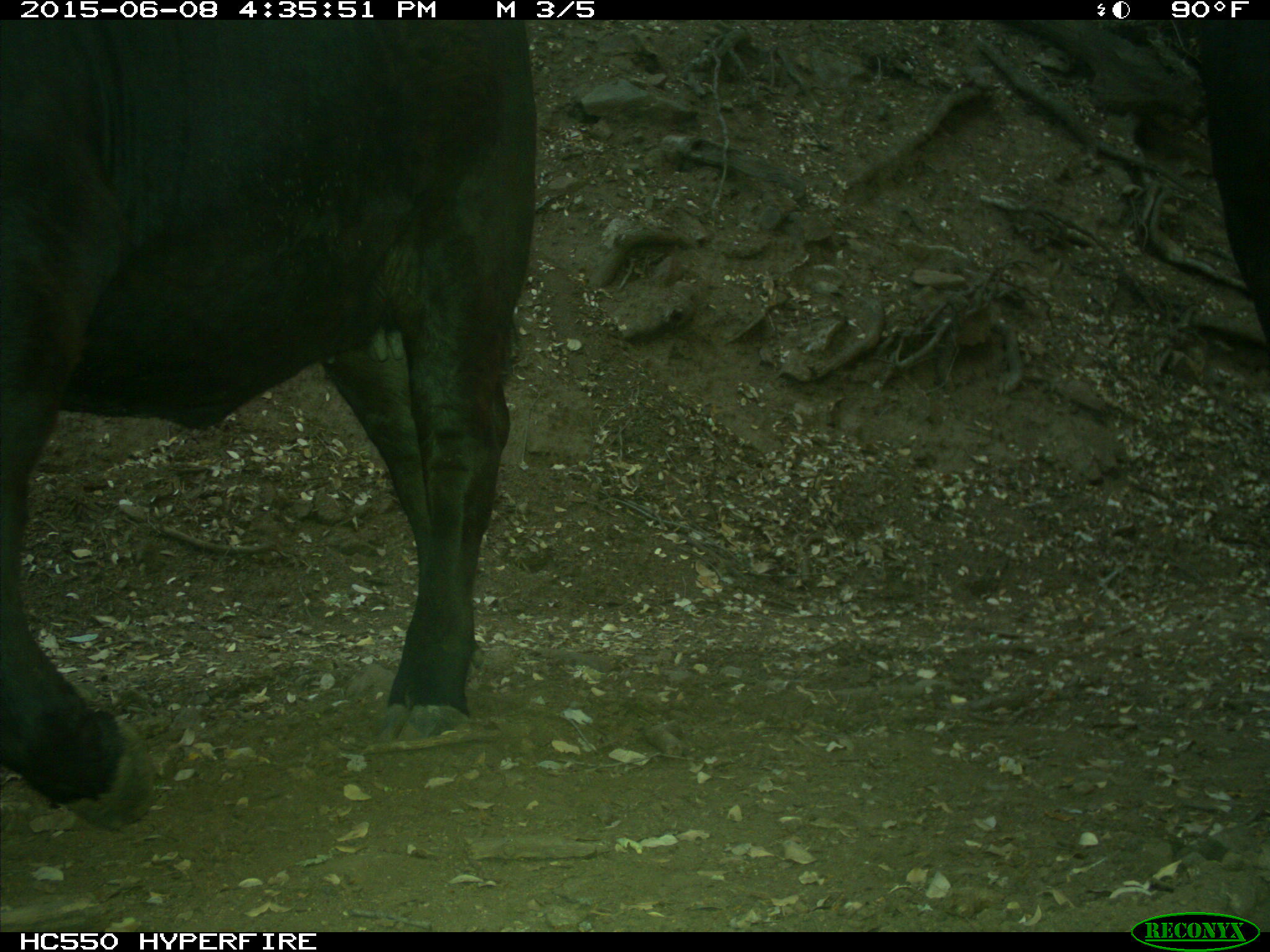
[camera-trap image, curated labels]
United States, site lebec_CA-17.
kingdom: Animalia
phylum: Chordata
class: Mammalia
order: Artiodactyla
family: Bovidae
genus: Bos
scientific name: Bos taurus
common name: domestic cow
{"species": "Bos taurus (domestic cow)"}